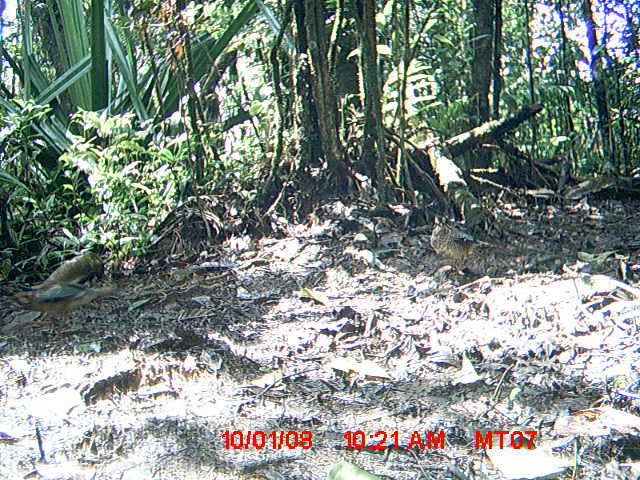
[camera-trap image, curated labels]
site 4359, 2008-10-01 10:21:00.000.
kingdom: Animalia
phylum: Chordata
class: Aves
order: Coraciiformes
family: Brachypteraciidae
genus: Brachypteracias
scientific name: Brachypteracias squamiger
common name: scaly ground-roller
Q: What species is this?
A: Brachypteracias squamiger (scaly ground-roller).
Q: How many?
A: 2.